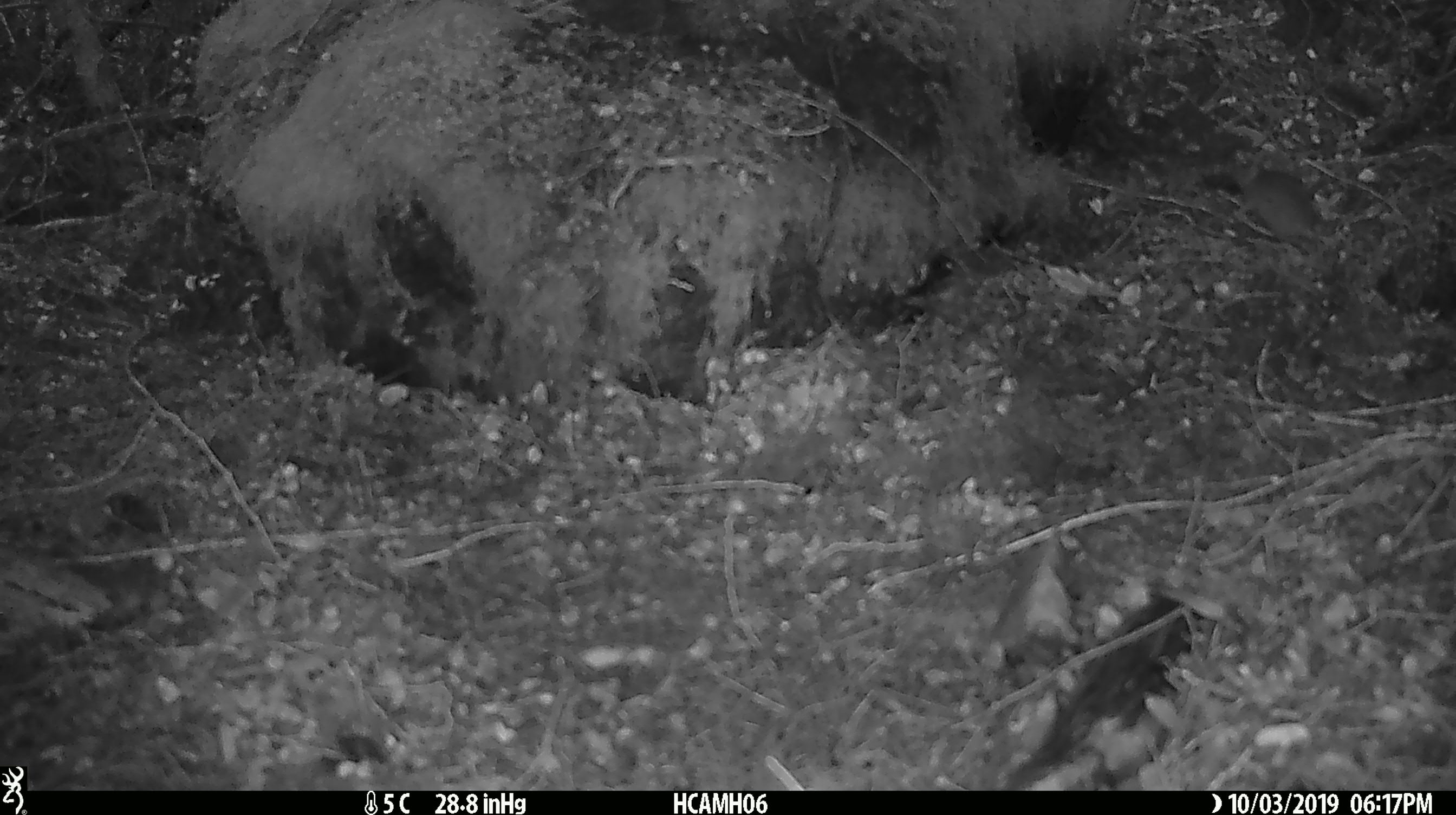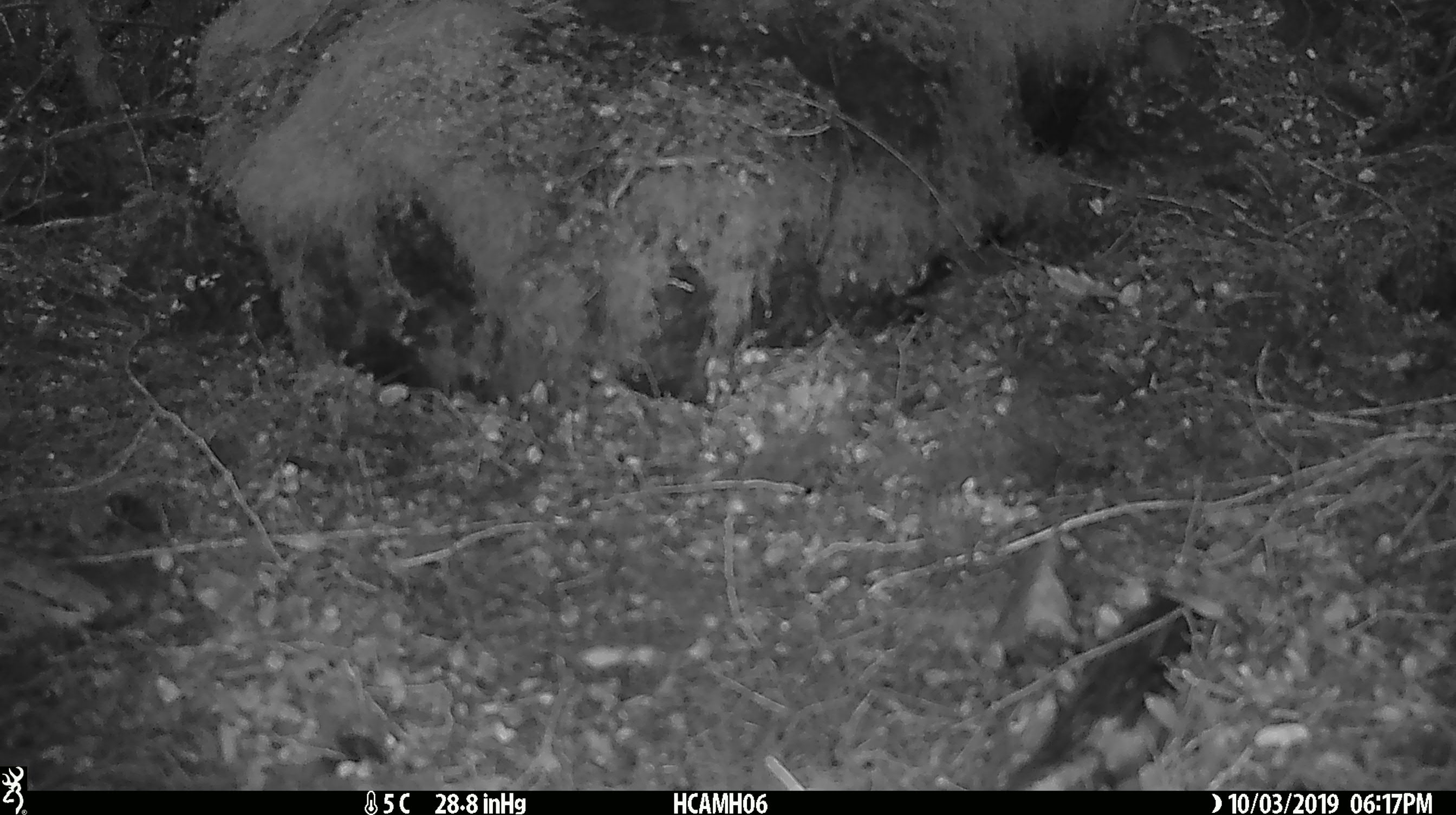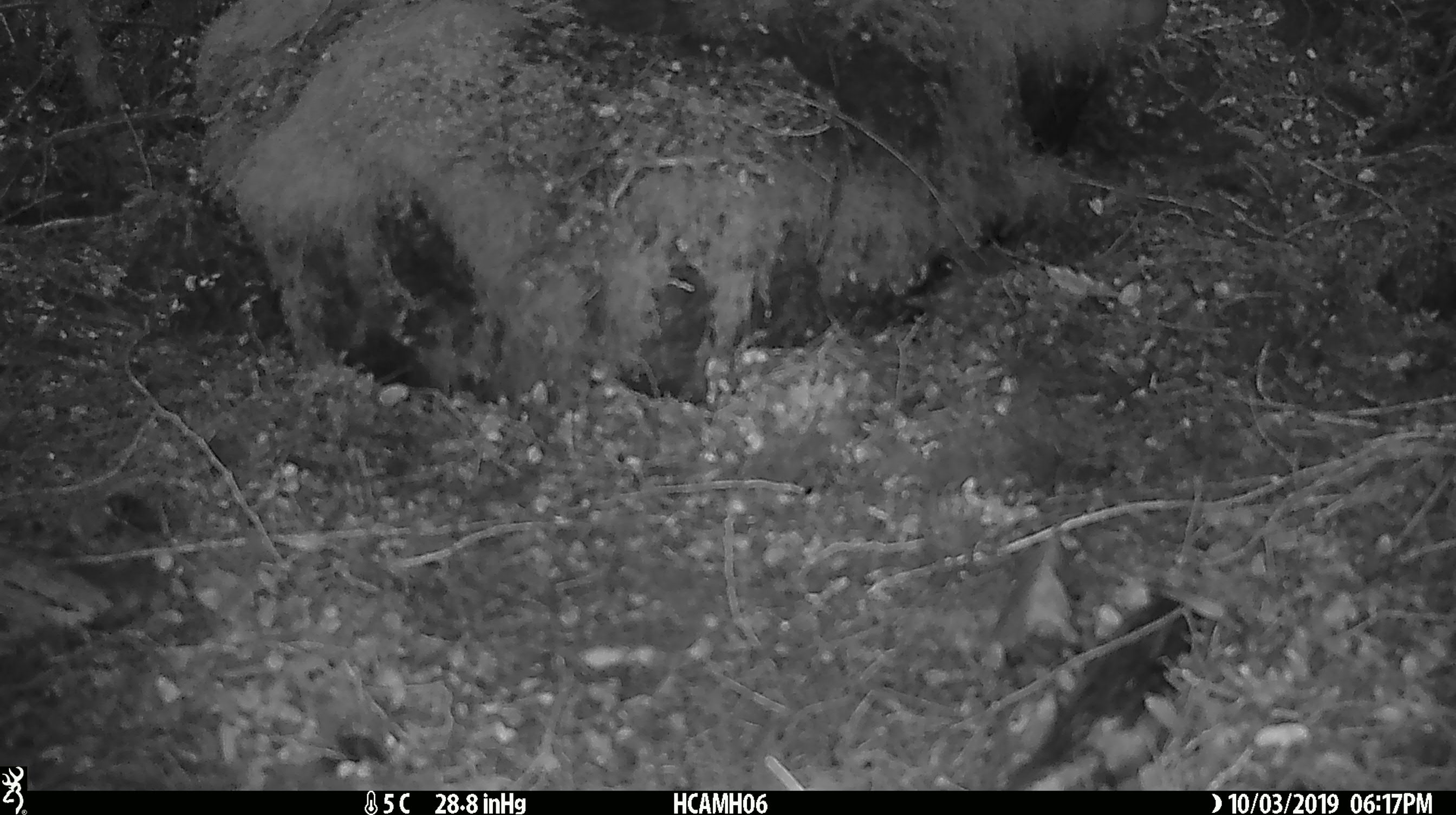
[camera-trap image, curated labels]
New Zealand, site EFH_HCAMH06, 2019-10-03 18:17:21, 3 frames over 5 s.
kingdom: Animalia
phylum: Chordata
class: Mammalia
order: Rodentia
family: Muridae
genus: Mus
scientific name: Mus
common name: mouse